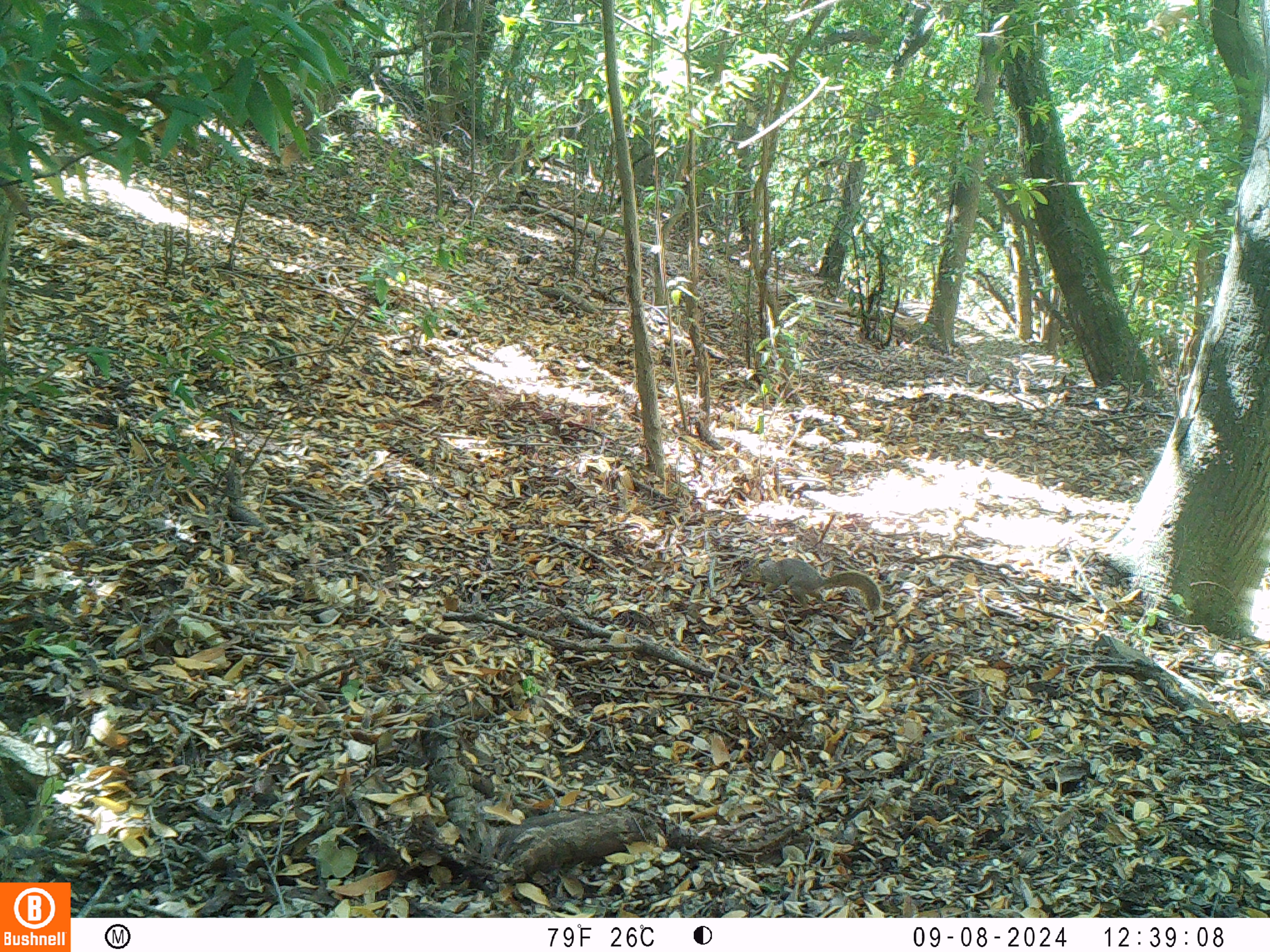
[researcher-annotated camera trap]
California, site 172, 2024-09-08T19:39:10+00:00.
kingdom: Animalia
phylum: Chordata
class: Mammalia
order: Rodentia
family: Sciuridae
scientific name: Sciuridae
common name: squirrel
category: unknown squirrel